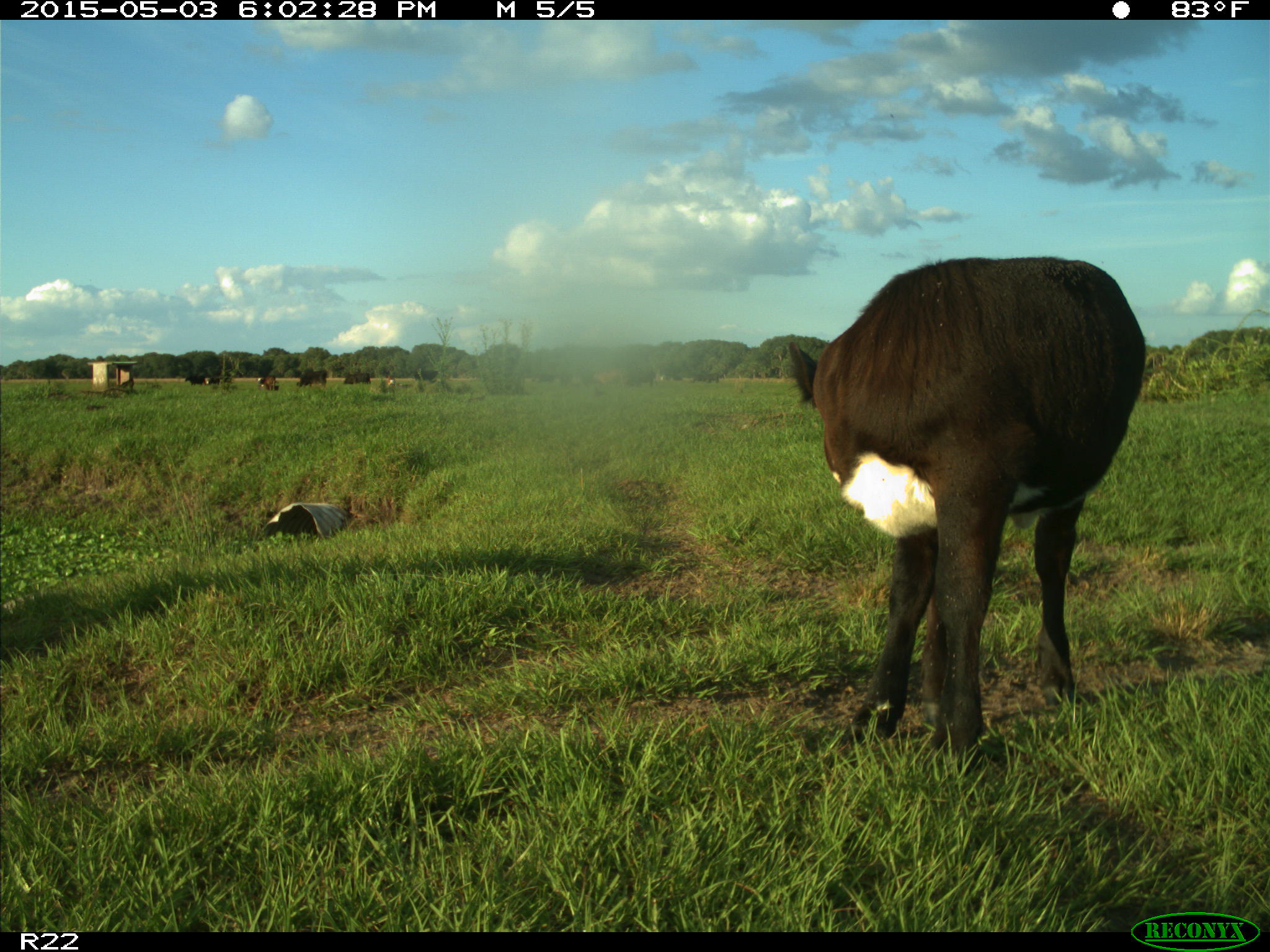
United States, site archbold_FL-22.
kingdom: Animalia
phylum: Chordata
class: Mammalia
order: Artiodactyla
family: Bovidae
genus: Bos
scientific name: Bos taurus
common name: domestic cow